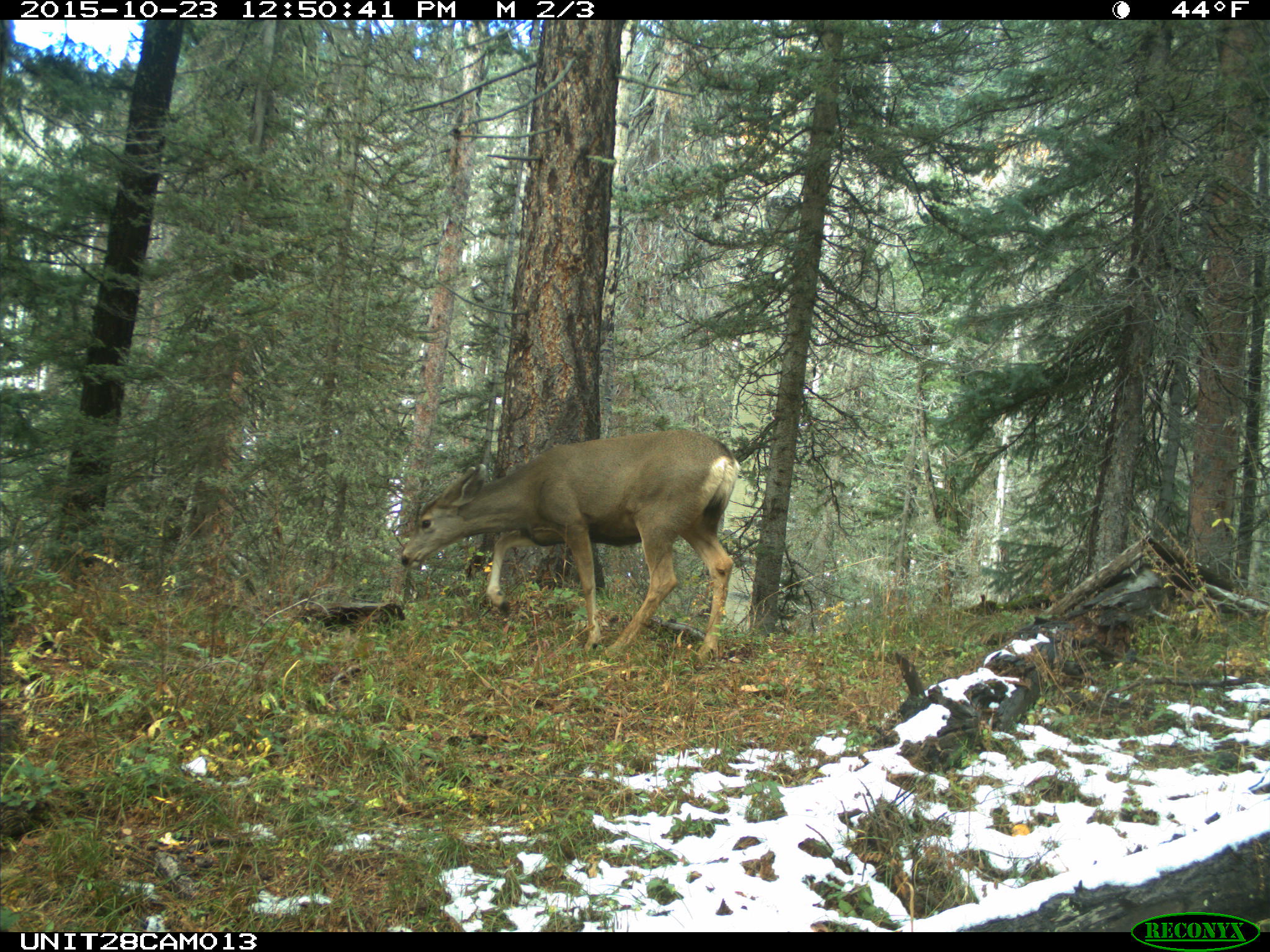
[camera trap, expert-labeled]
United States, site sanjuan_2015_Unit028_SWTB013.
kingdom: Animalia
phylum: Chordata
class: Mammalia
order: Artiodactyla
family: Cervidae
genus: Odocoileus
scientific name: Odocoileus hemionus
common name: mule deer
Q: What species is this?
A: Odocoileus hemionus (mule deer).